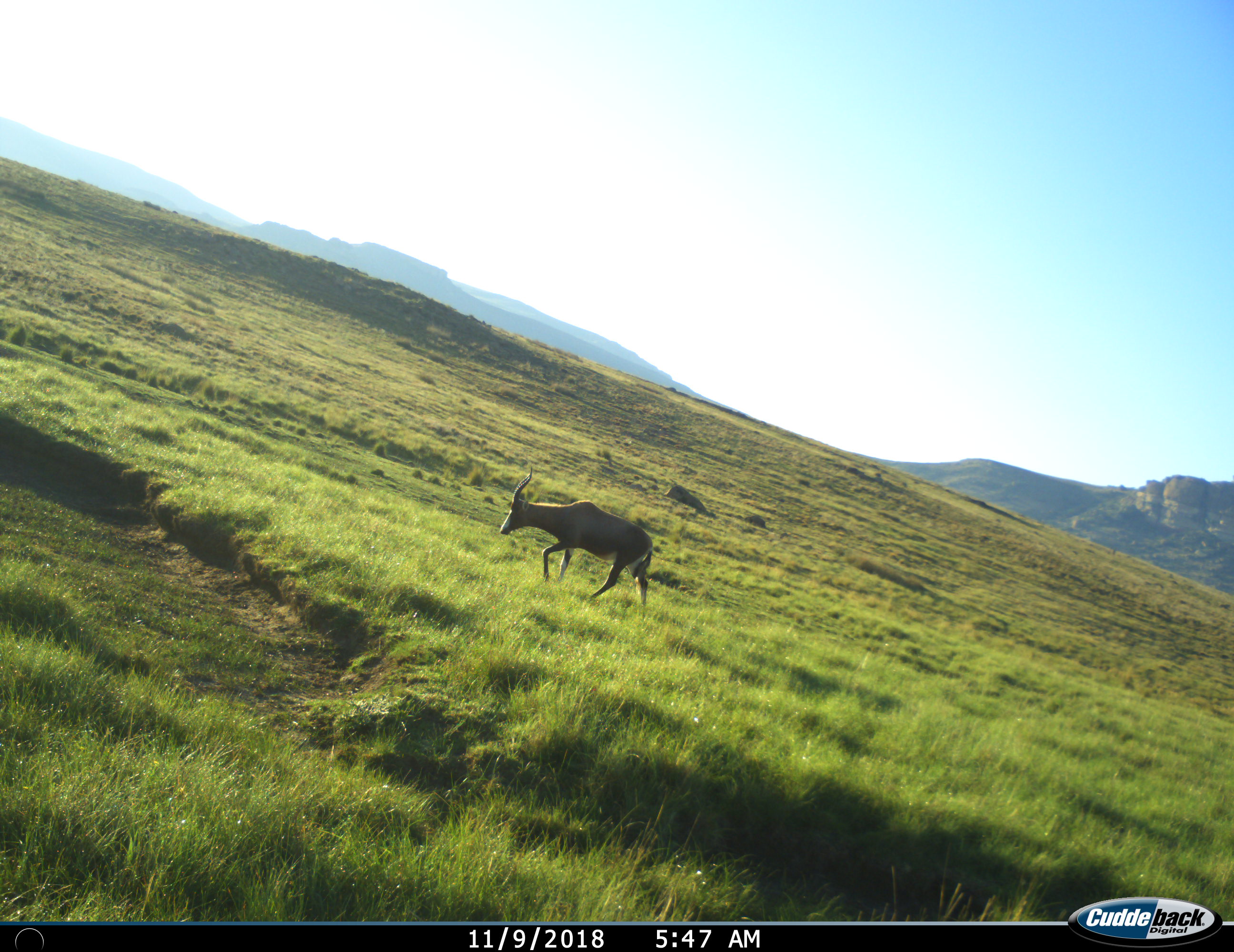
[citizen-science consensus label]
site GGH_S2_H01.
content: unidentified animal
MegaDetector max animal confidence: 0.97